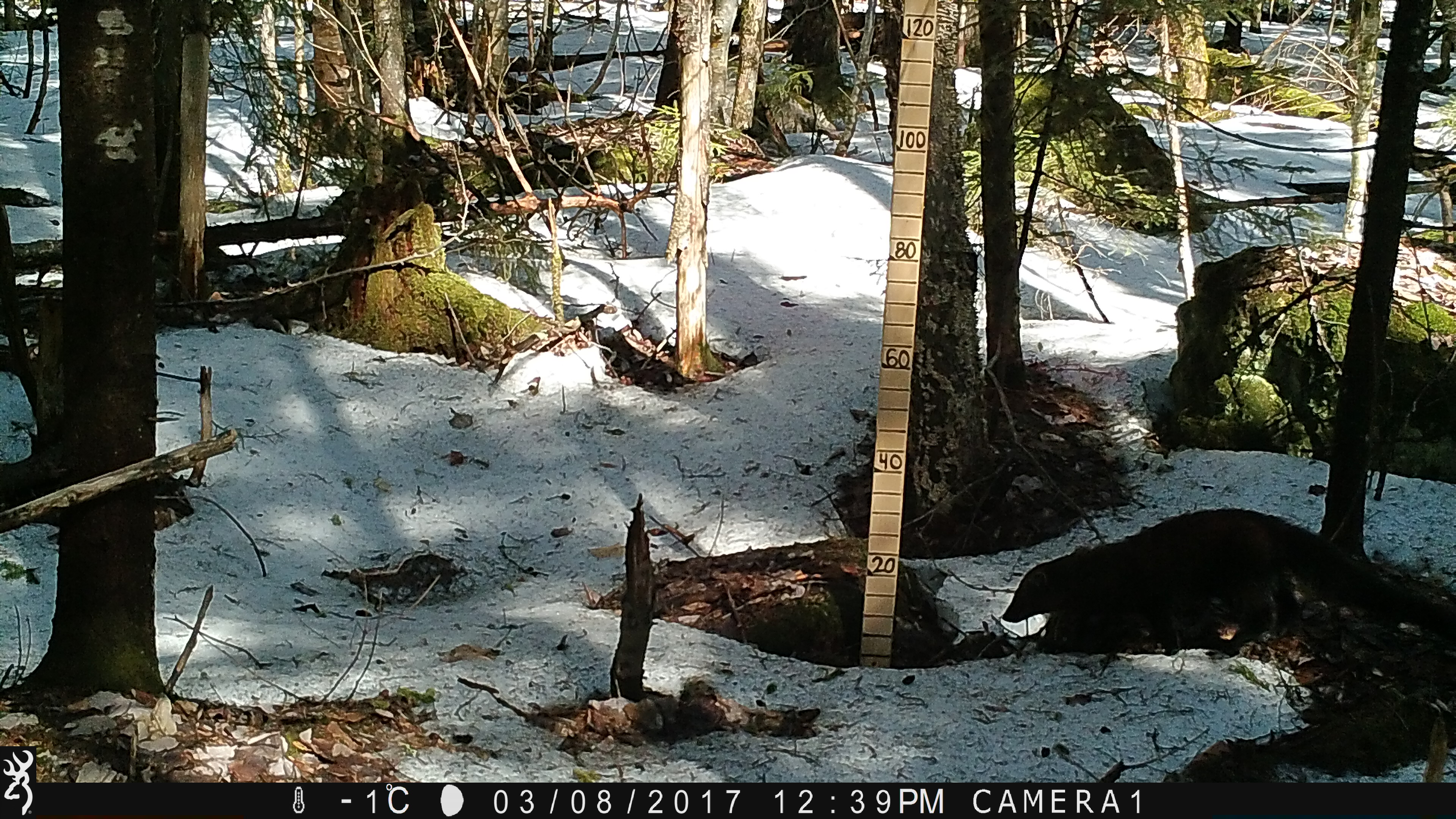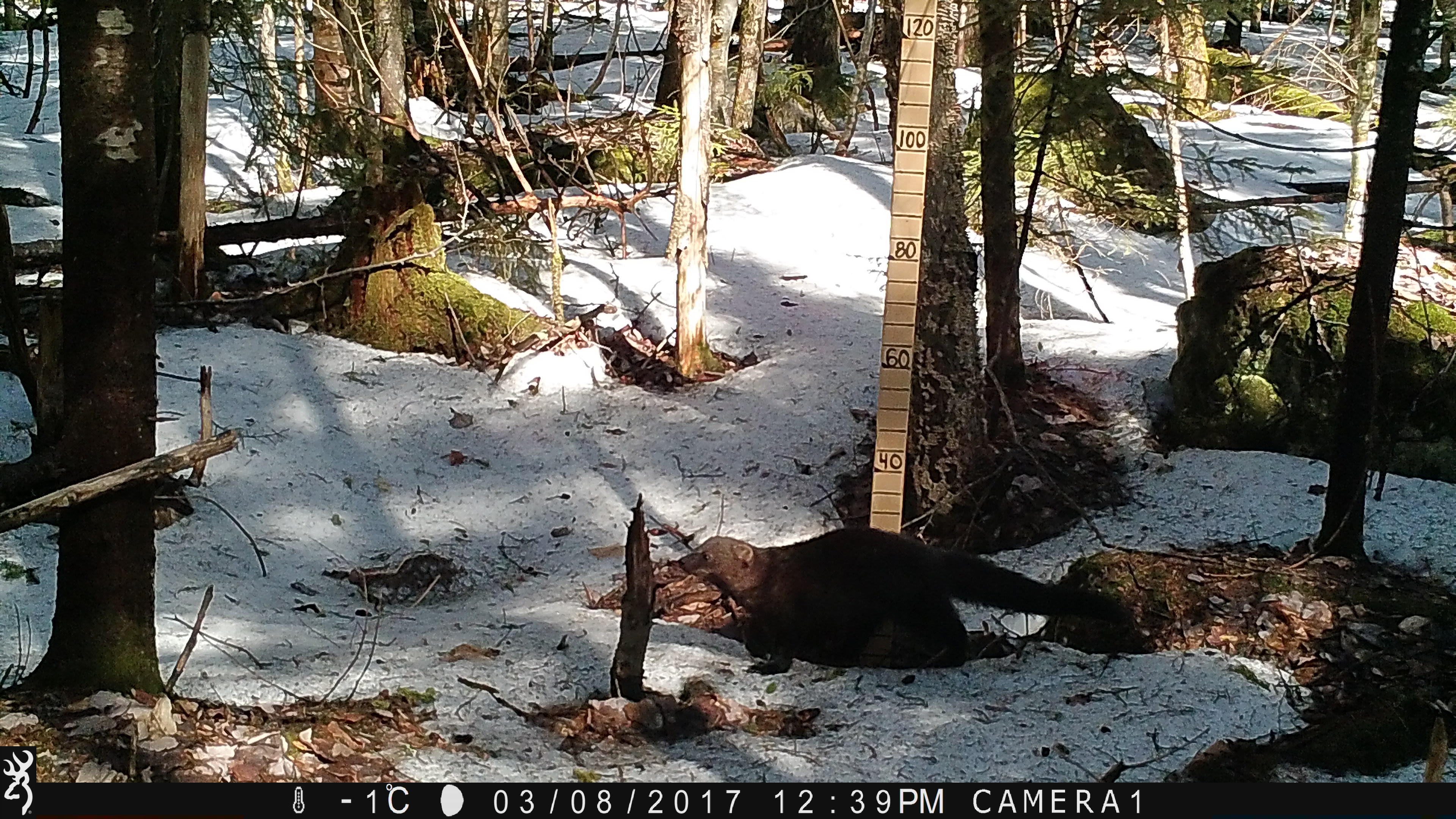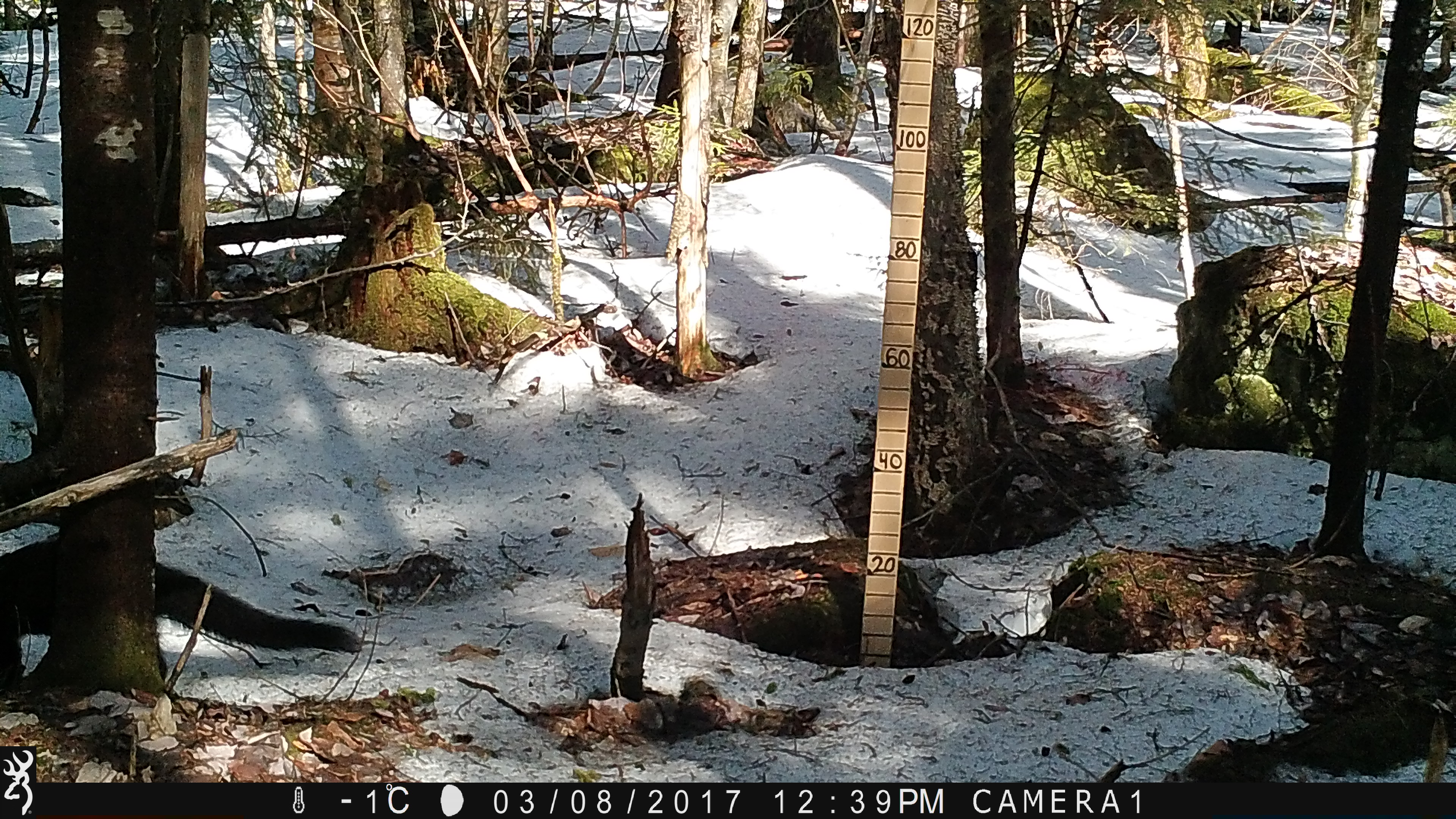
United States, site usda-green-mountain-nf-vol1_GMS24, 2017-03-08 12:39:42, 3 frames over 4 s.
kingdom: Animalia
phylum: Chordata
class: Mammalia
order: Carnivora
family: Mustelidae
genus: Pekania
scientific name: Pekania pennanti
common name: fisher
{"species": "fisher (Pekania pennanti)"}